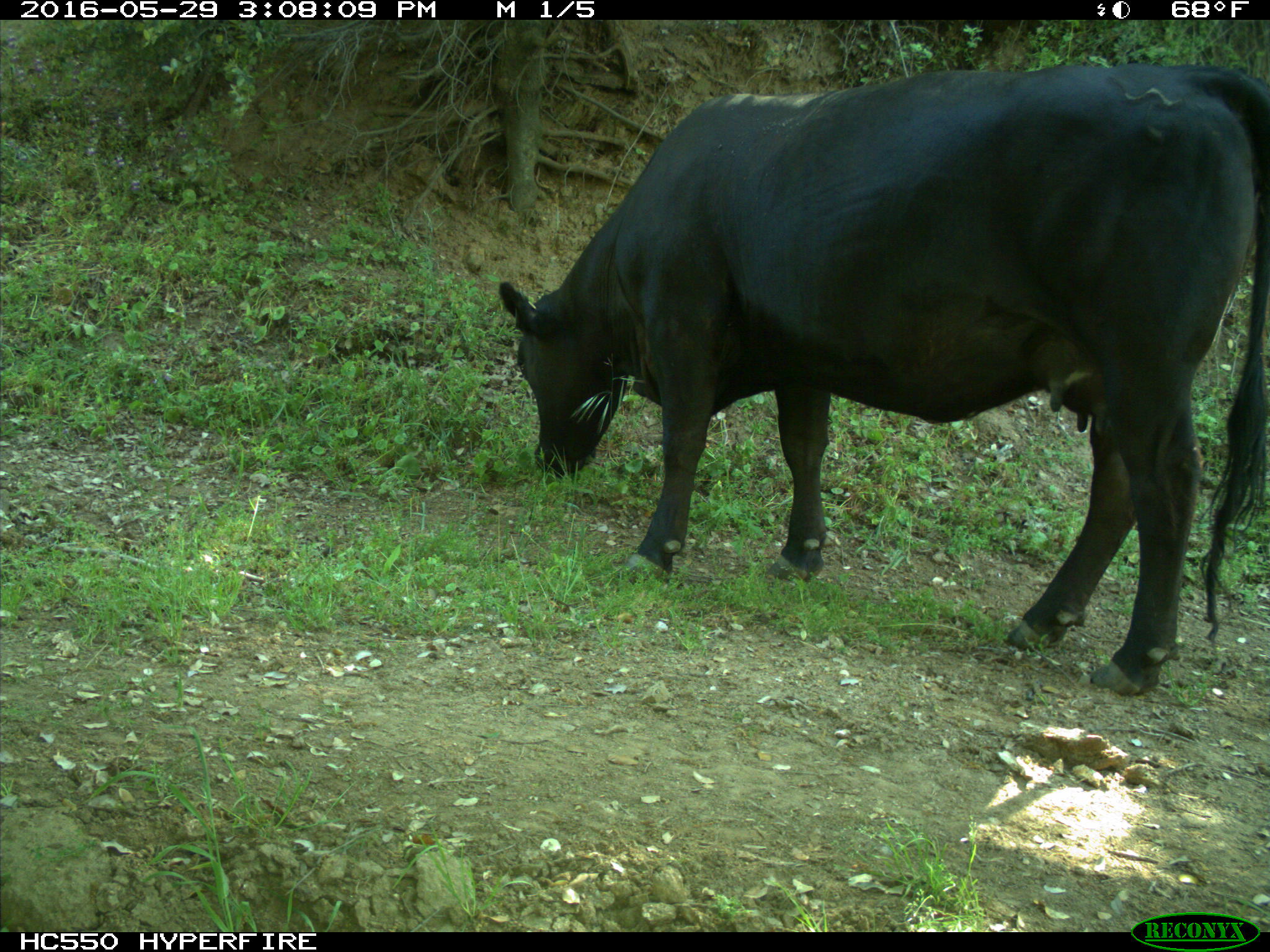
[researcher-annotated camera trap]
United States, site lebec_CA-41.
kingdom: Animalia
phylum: Chordata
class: Mammalia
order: Artiodactyla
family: Bovidae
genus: Bos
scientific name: Bos taurus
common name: domestic cow